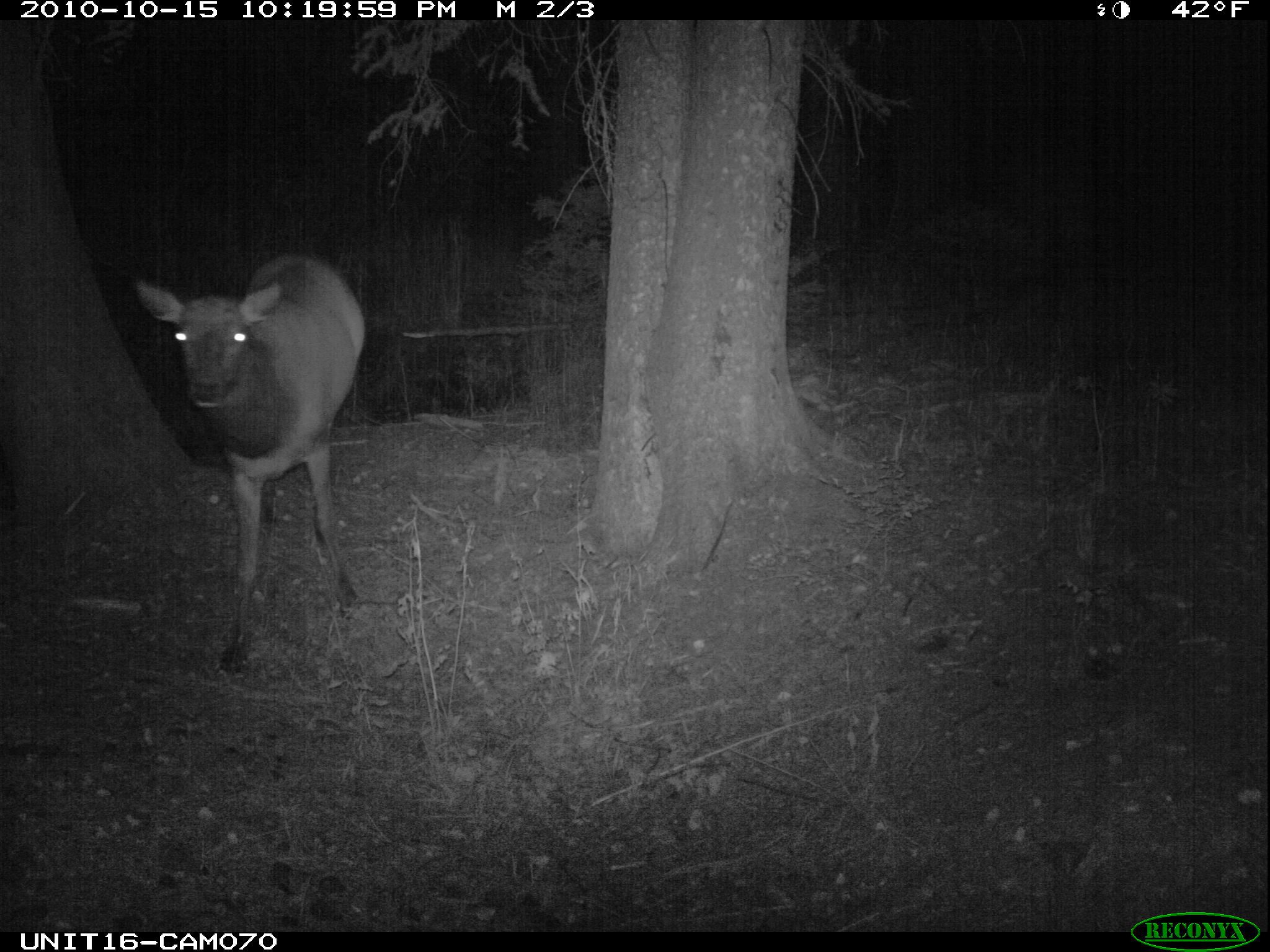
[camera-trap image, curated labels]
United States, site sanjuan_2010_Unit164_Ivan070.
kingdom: Animalia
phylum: Chordata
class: Mammalia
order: Artiodactyla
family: Cervidae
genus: Cervus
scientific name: Cervus elaphus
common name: red deer